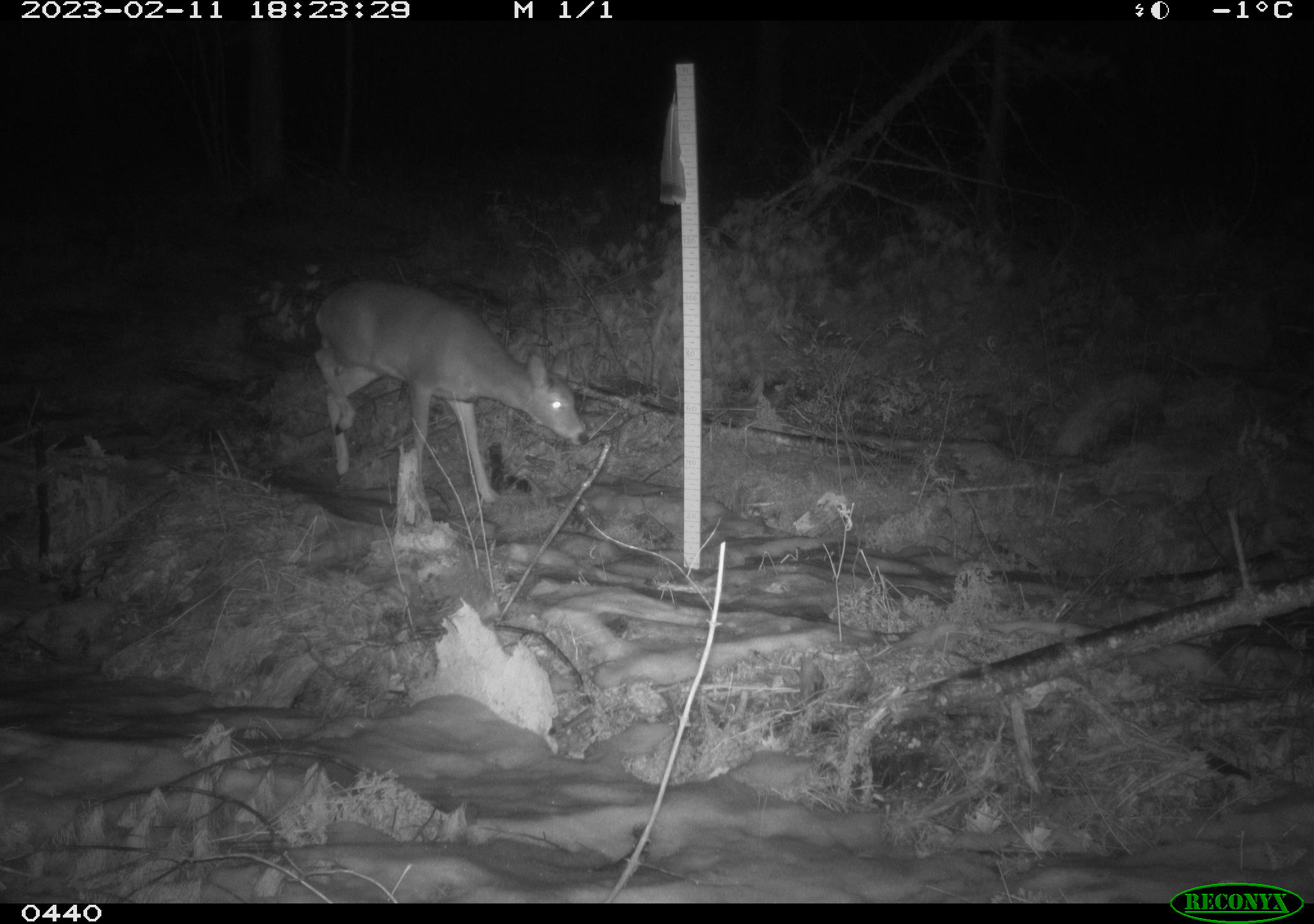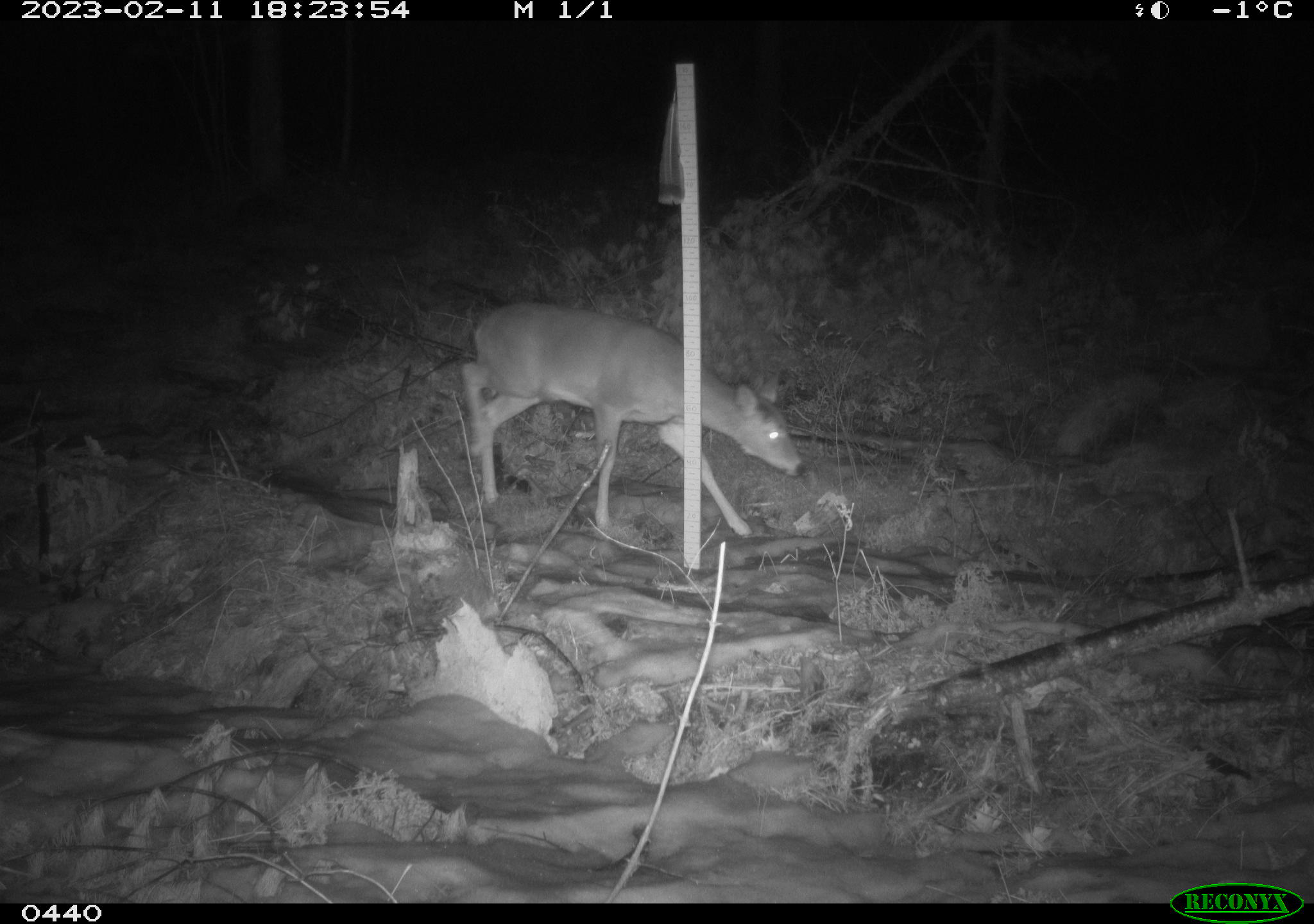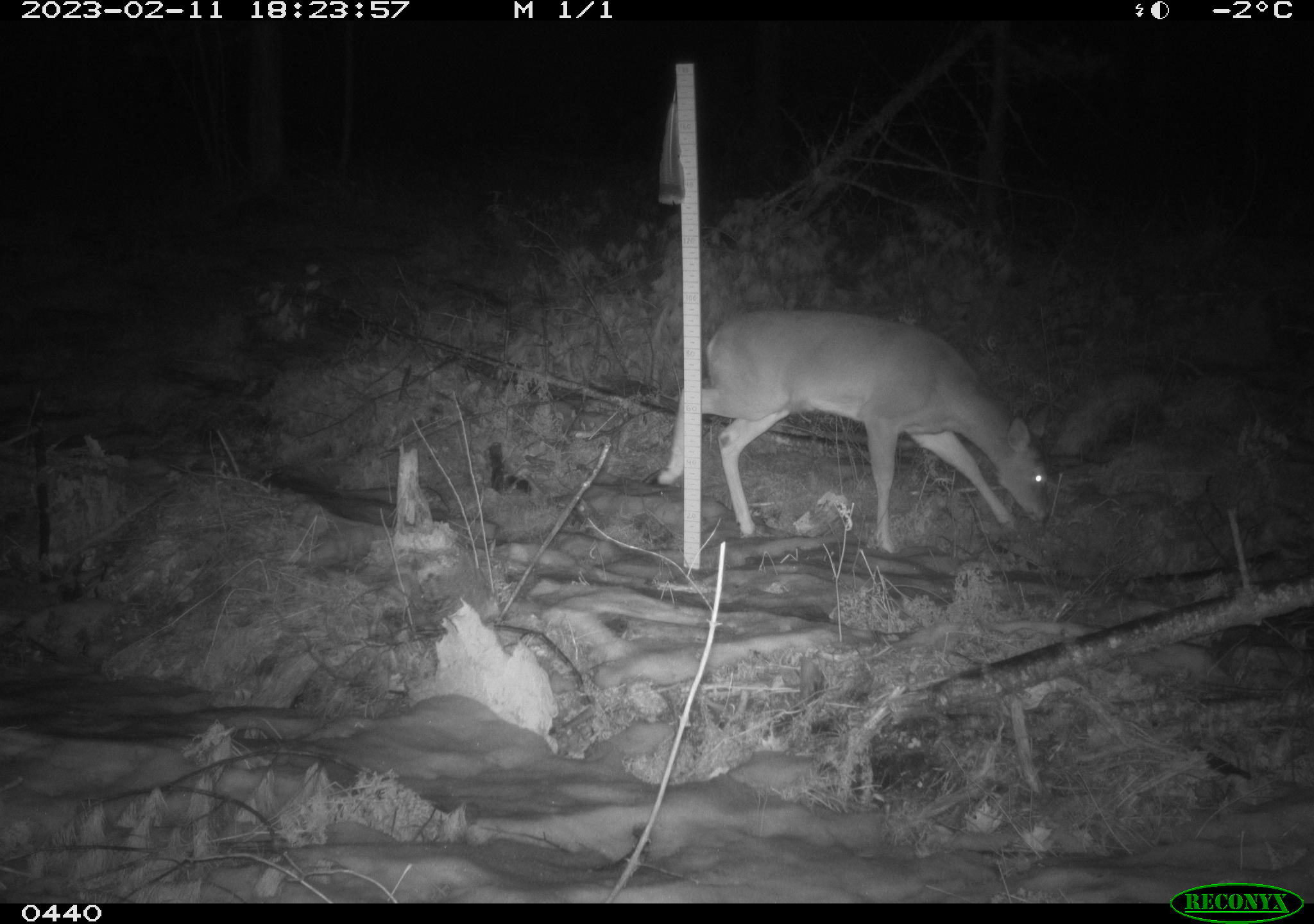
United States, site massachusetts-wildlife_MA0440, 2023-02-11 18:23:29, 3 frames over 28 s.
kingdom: Animalia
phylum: Chordata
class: Mammalia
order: Artiodactyla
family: Cervidae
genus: Odocoileus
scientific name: Odocoileus virginianus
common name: white-tailed deer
White-tailed deer (Odocoileus virginianus).